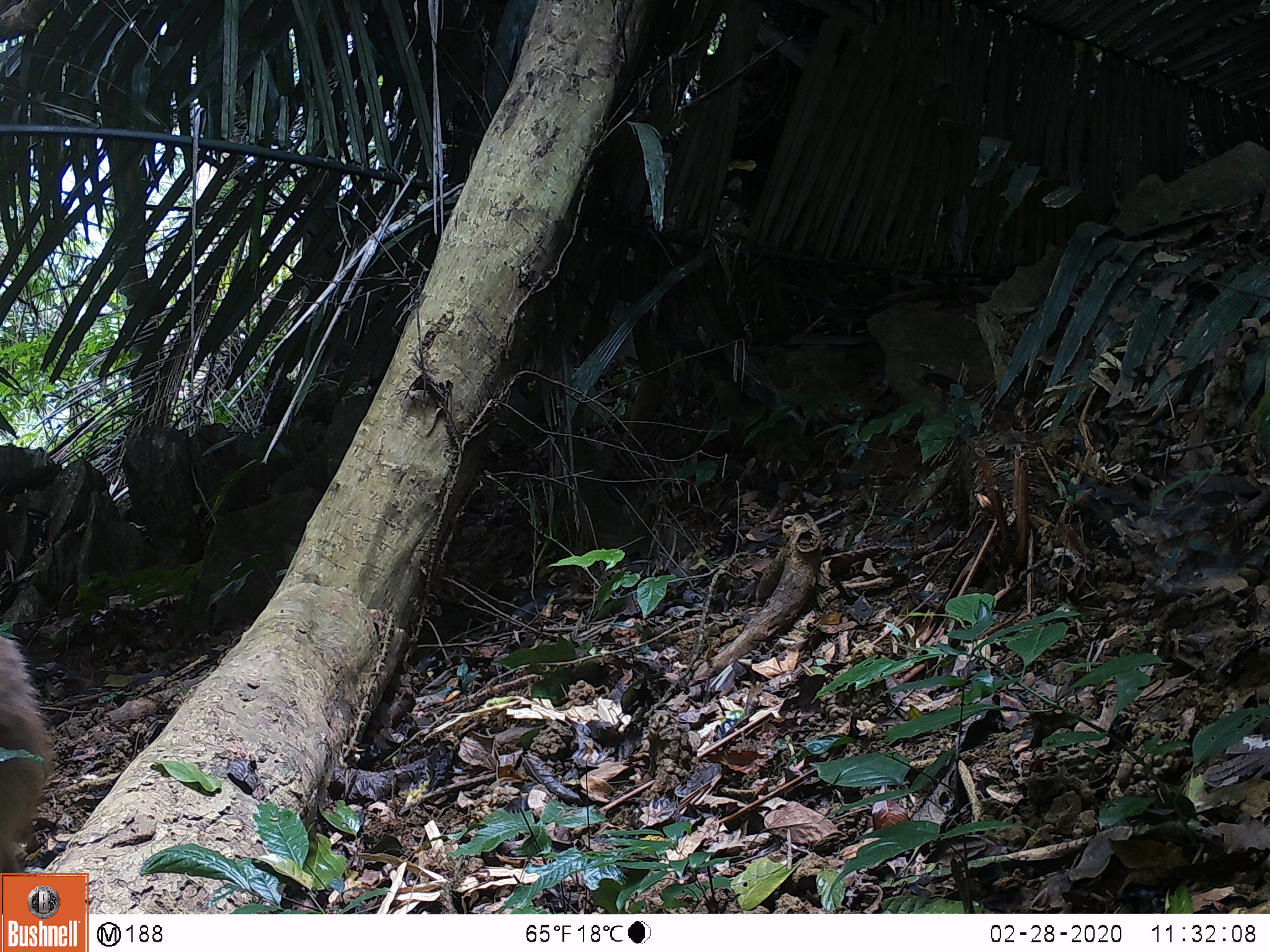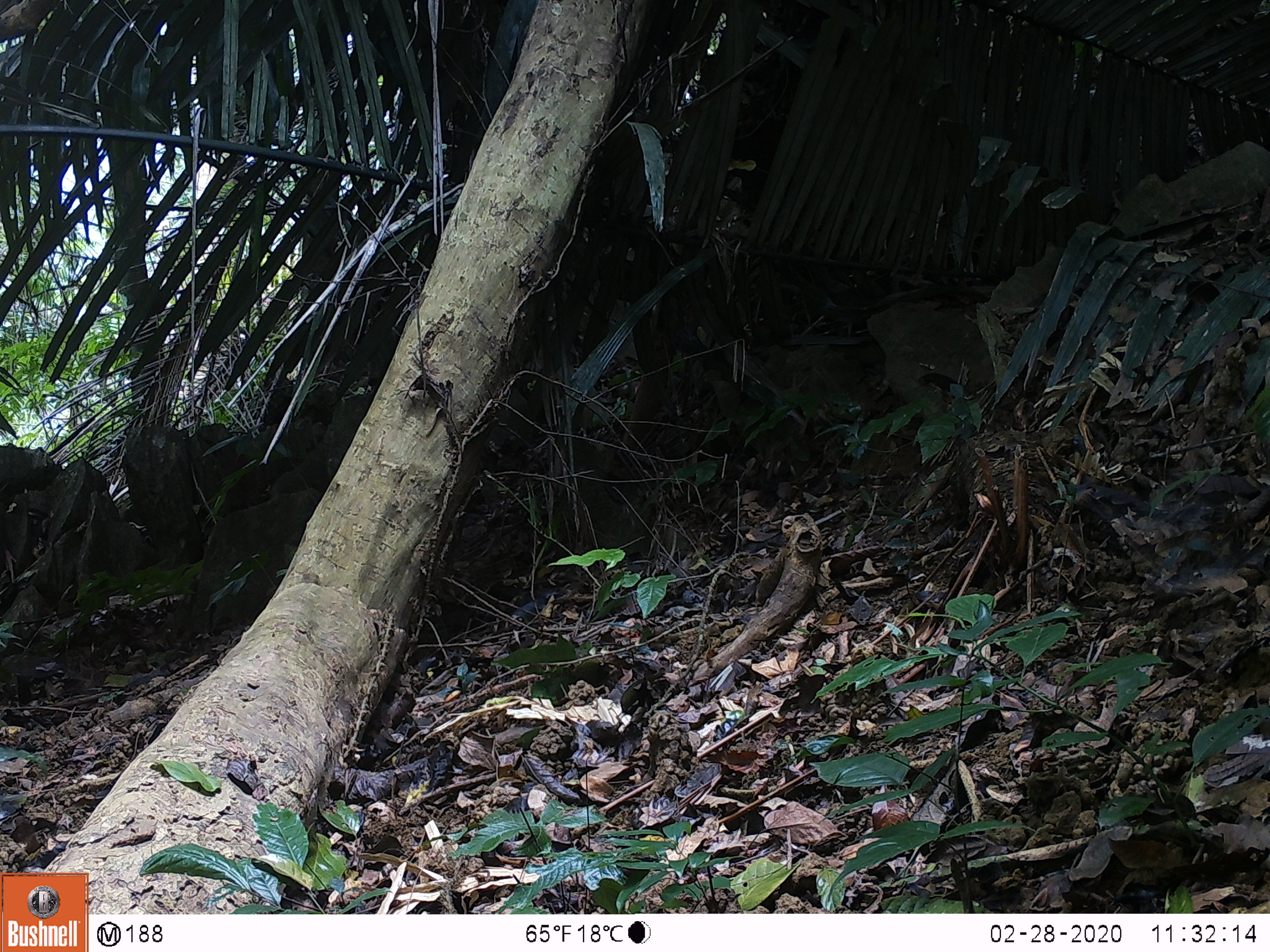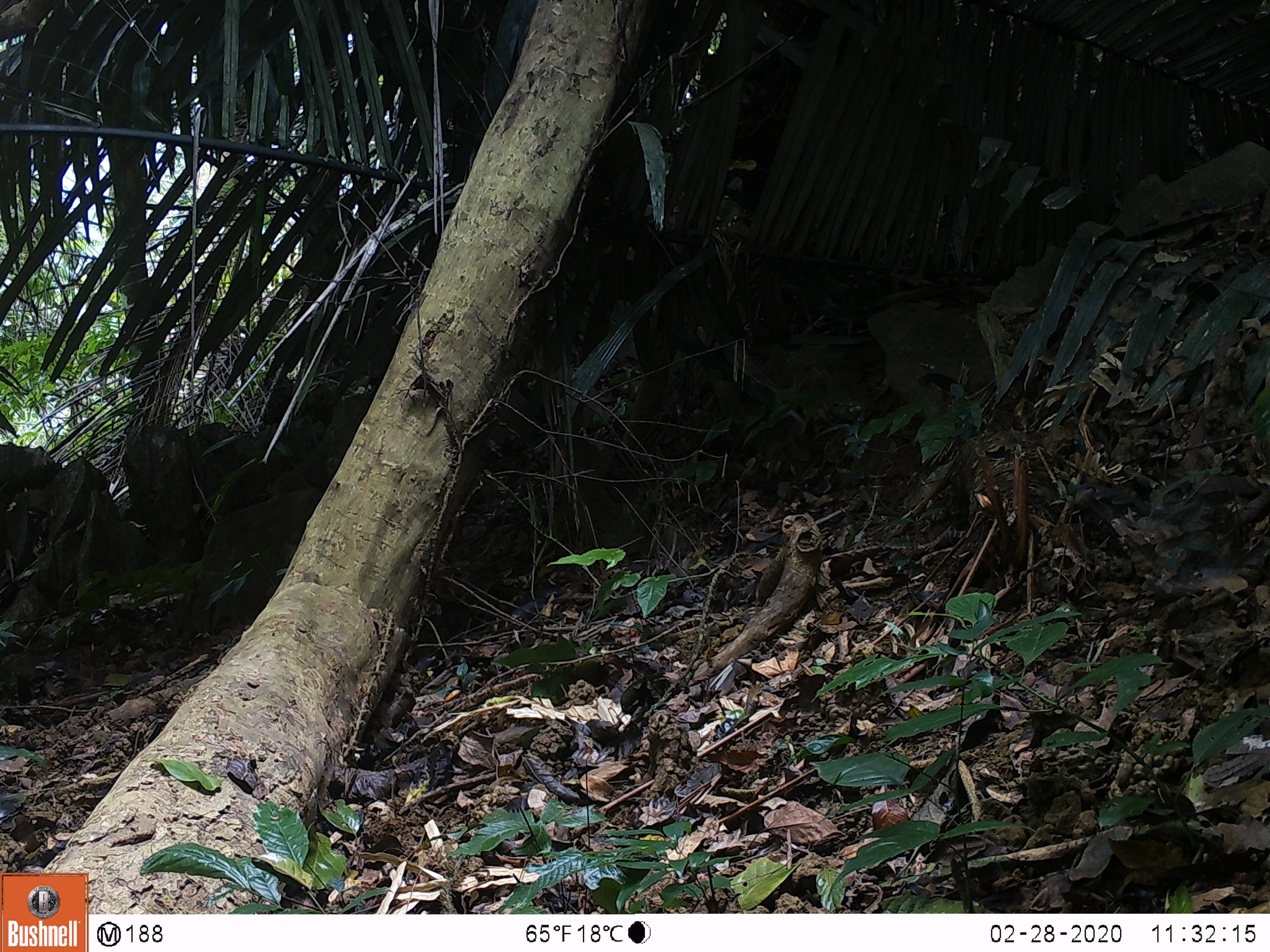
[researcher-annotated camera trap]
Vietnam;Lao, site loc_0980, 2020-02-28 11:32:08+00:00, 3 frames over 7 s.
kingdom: Animalia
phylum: Chordata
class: Mammalia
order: Primates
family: Cercopithecidae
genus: Macaca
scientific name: Macaca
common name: macaque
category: macaque not stump tailed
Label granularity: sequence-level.